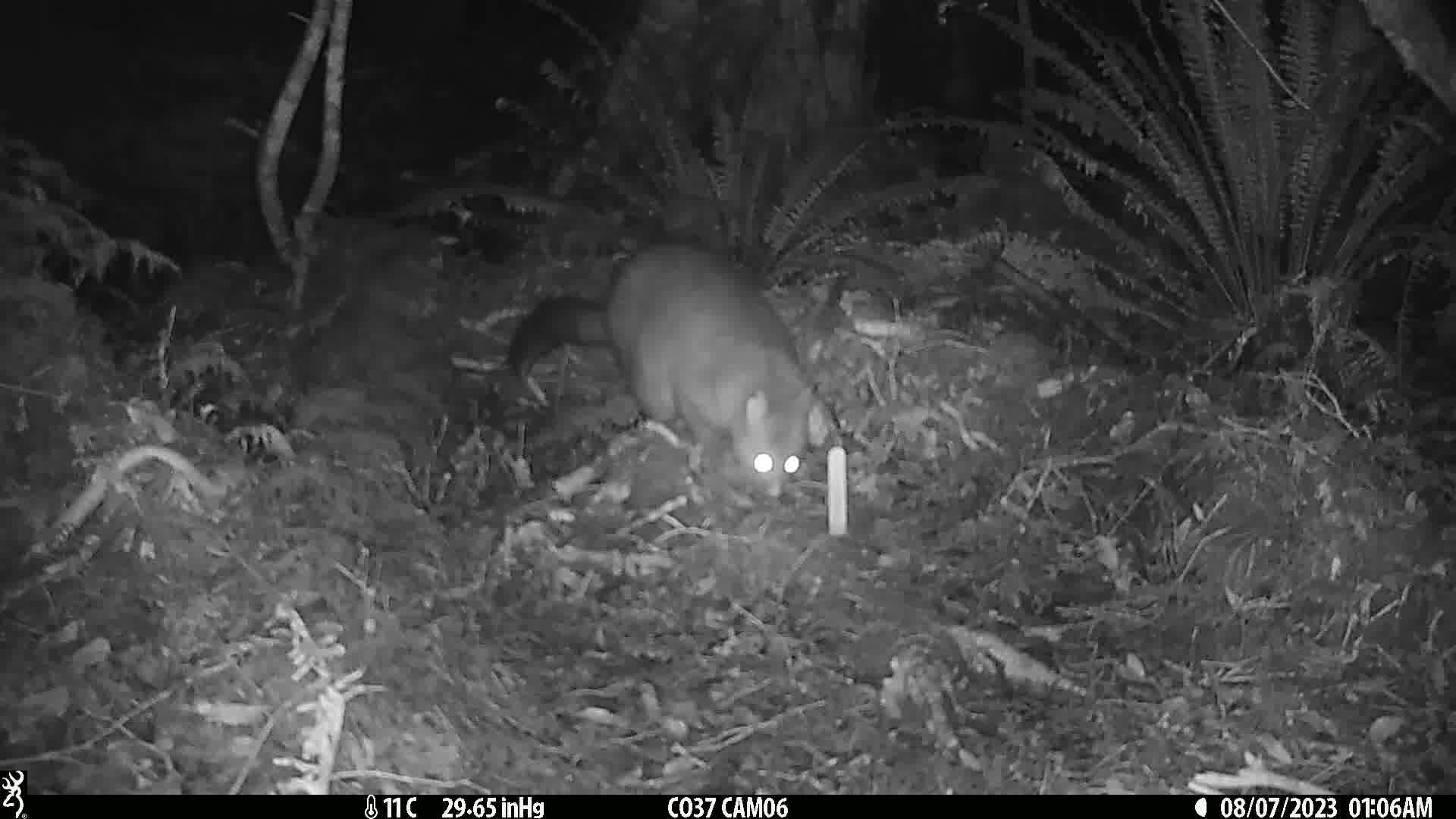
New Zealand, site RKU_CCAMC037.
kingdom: Animalia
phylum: Chordata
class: Mammalia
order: Diprotodontia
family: Phalangeridae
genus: Trichosurus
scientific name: Trichosurus vulpecula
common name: common brushtail possum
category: possum